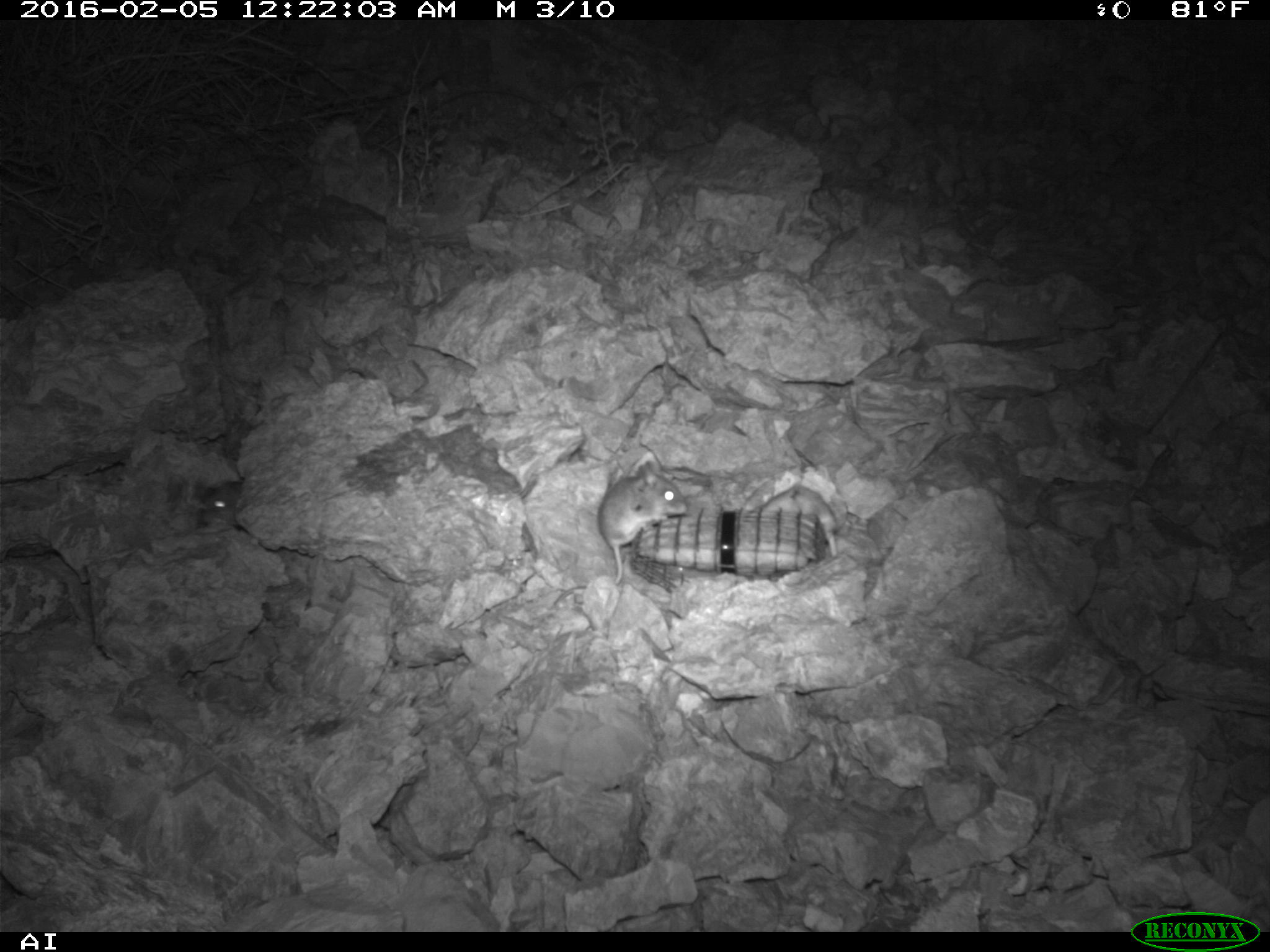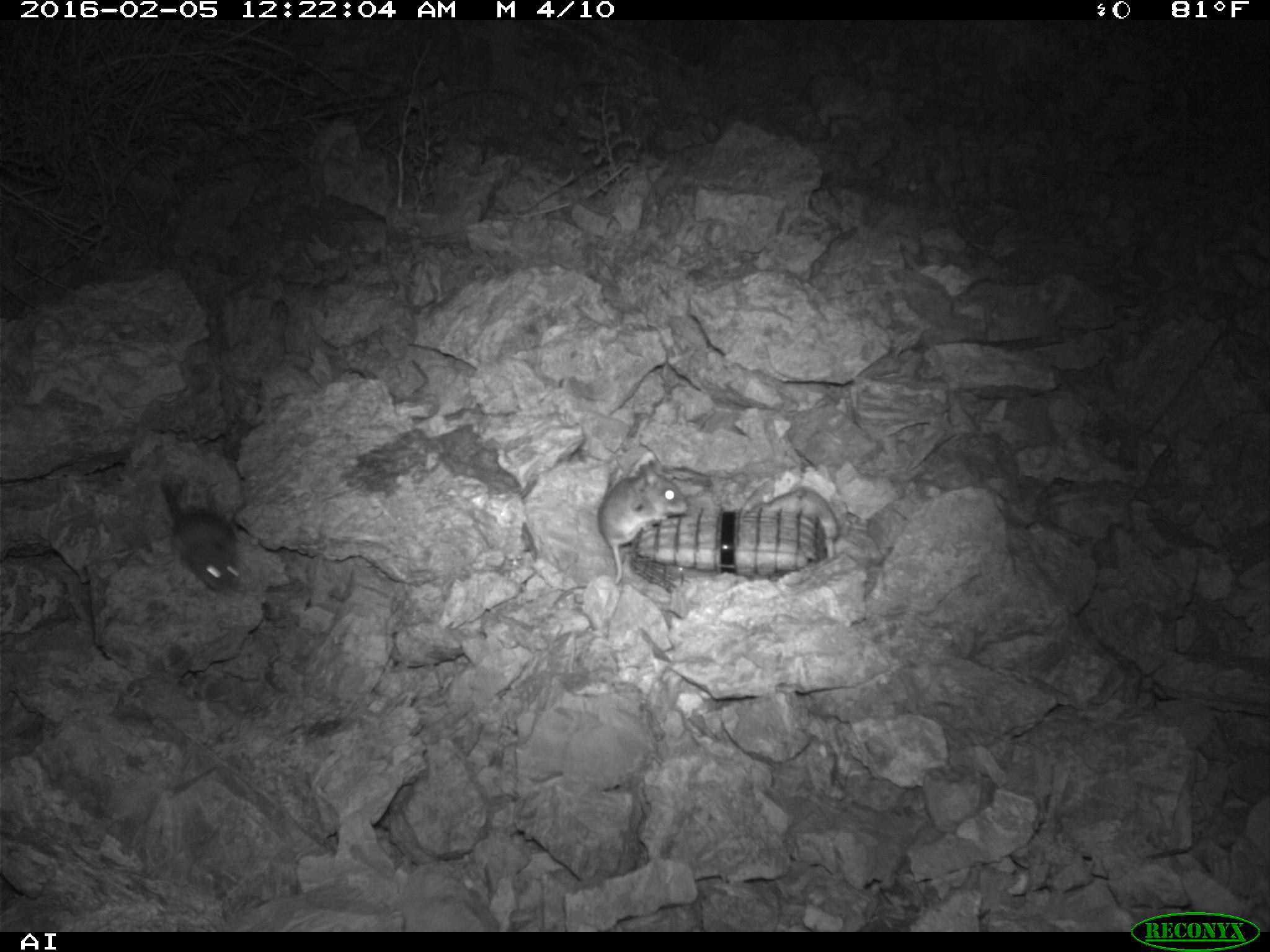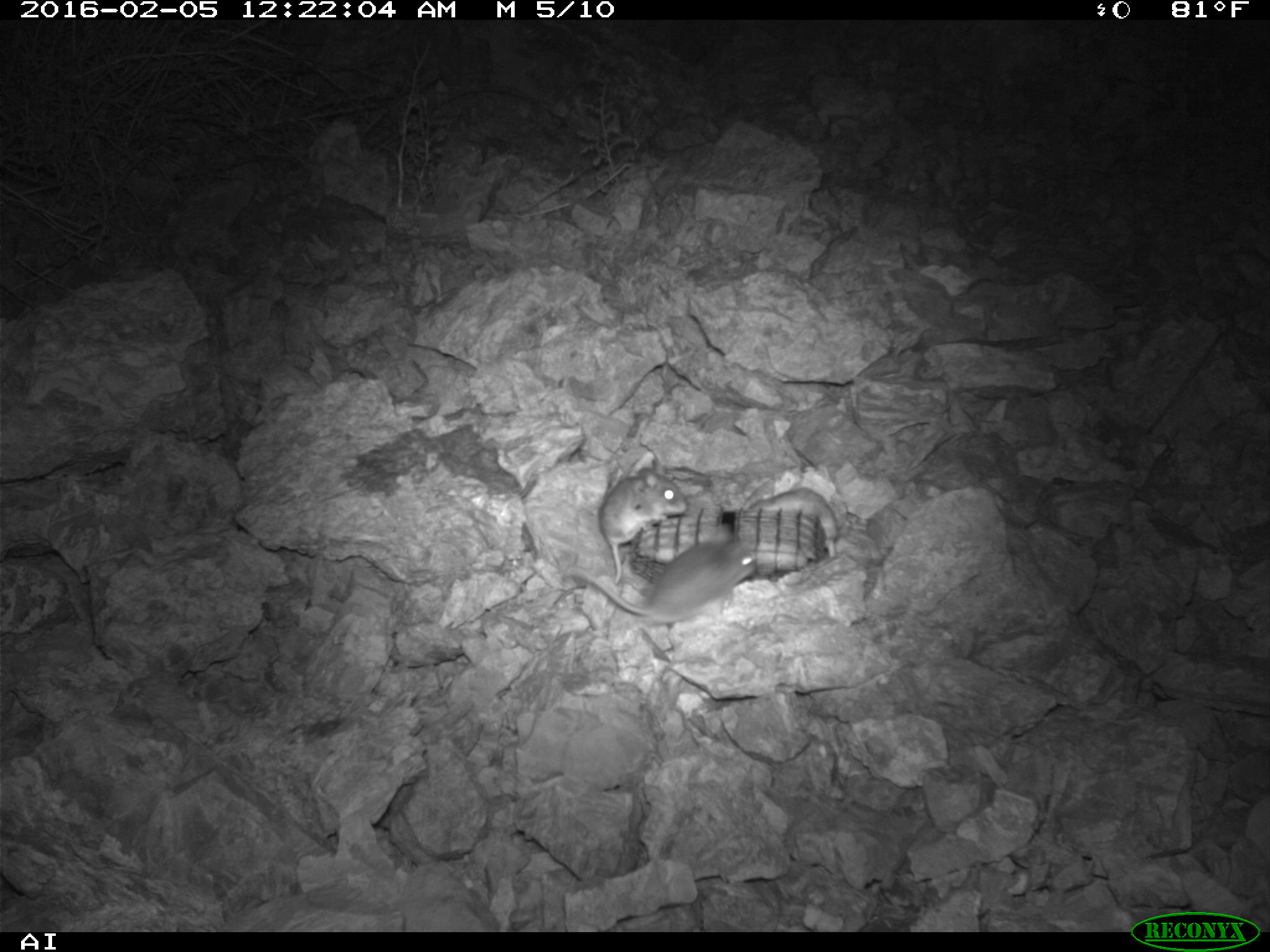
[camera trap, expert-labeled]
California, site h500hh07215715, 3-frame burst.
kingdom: Animalia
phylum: Chordata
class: Mammalia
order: Rodentia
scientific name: Rodentia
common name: rodent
Rodent (Rodentia).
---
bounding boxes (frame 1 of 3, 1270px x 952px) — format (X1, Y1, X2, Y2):
rodent: (549, 459, 688, 606); (745, 485, 838, 558); (201, 481, 246, 526)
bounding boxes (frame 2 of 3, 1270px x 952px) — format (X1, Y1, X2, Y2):
rodent: (552, 464, 686, 604); (159, 480, 239, 592); (756, 483, 839, 557)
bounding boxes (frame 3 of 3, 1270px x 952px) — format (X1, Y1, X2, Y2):
rodent: (564, 523, 757, 625); (597, 468, 688, 584); (749, 486, 839, 557)